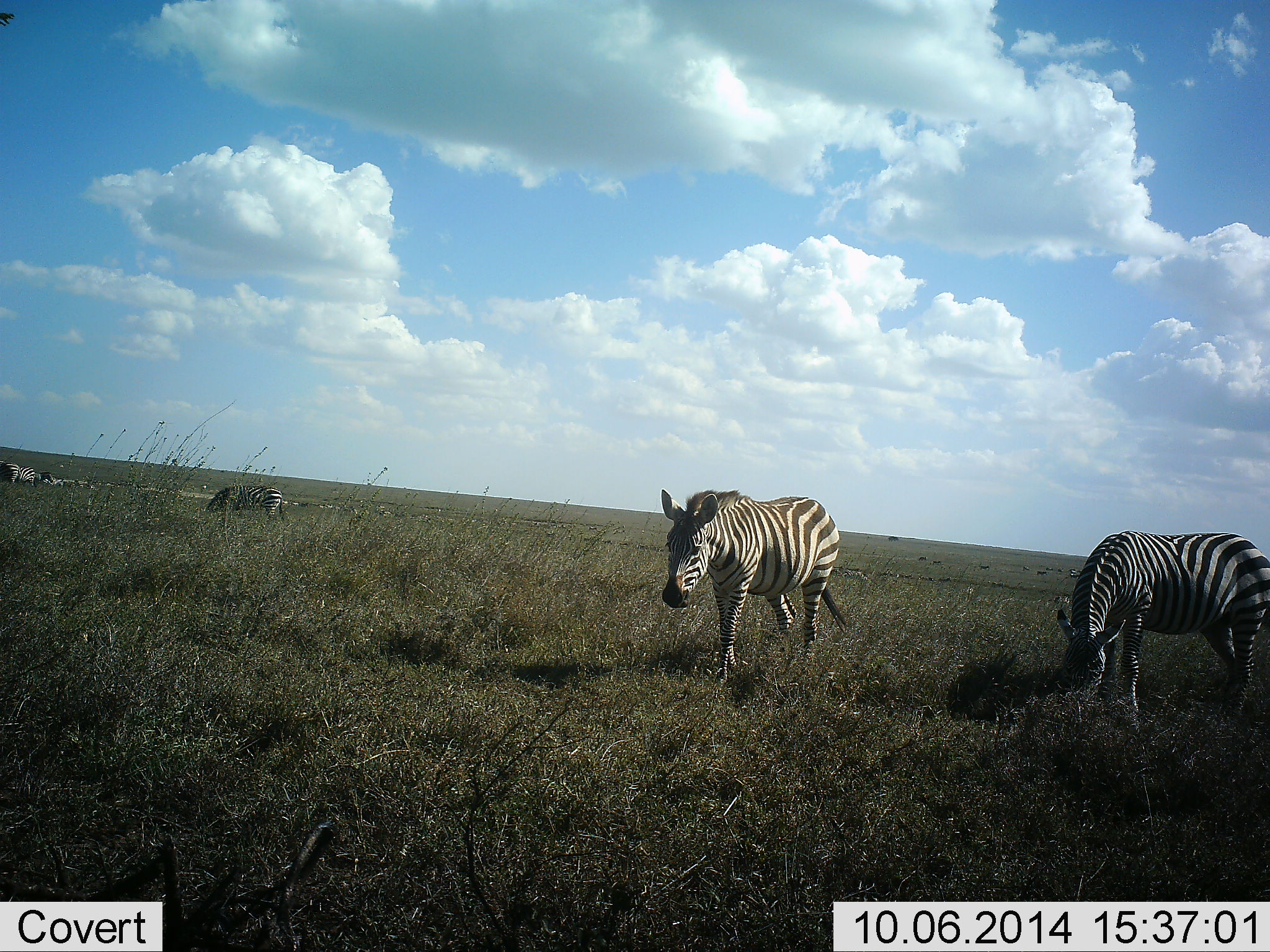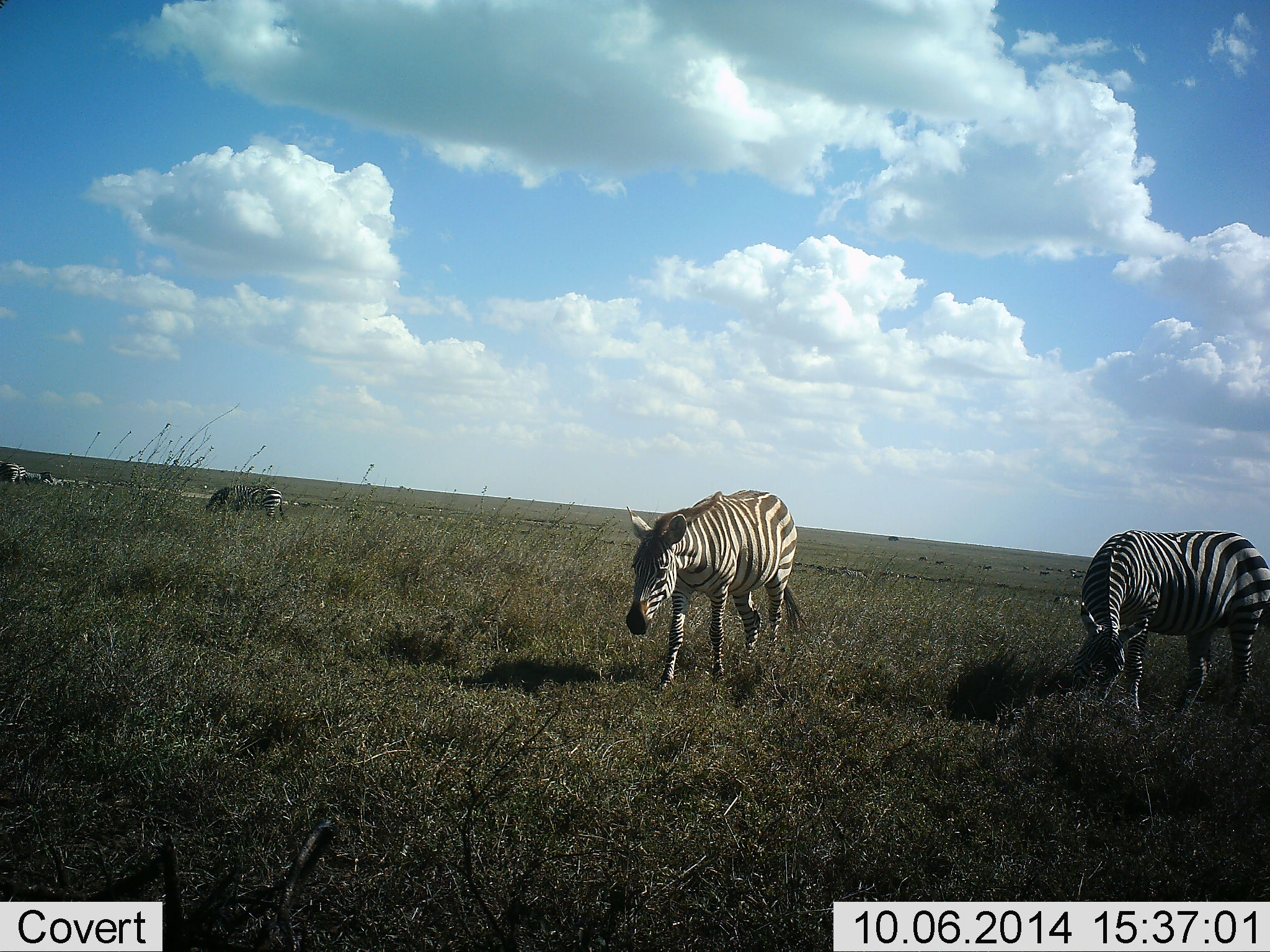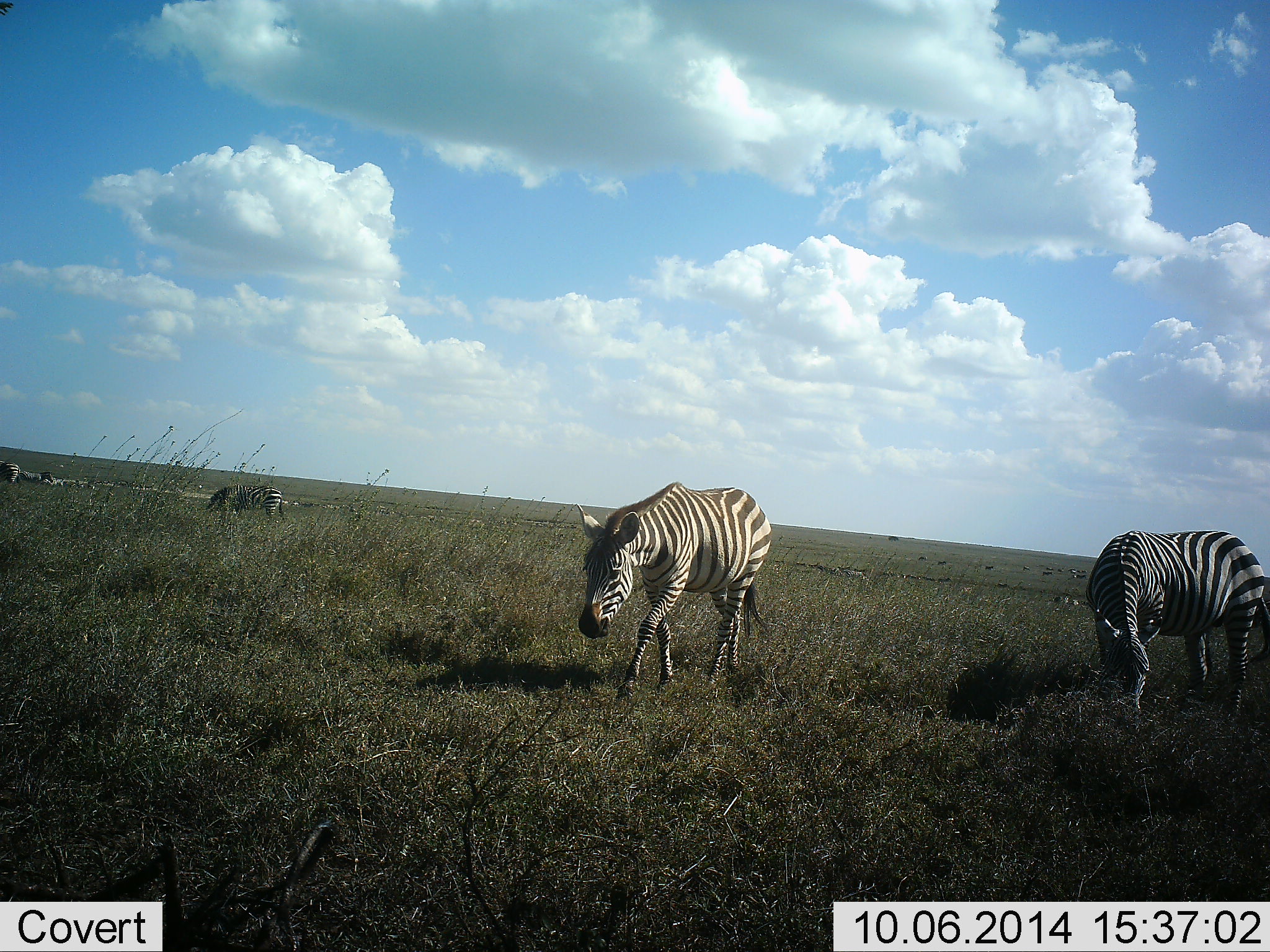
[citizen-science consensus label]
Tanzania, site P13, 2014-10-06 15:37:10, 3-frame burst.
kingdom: Animalia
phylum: Chordata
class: Mammalia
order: Perissodactyla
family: Equidae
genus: Equus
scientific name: Equus quagga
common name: plains zebra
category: zebra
Zebra (plains zebra) (Equus quagga), count 4. Behavior (volunteer vote fractions): standing 30%, resting 0%, moving 60%, interacting 0%. Young present (vote fraction): 0%. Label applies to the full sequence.